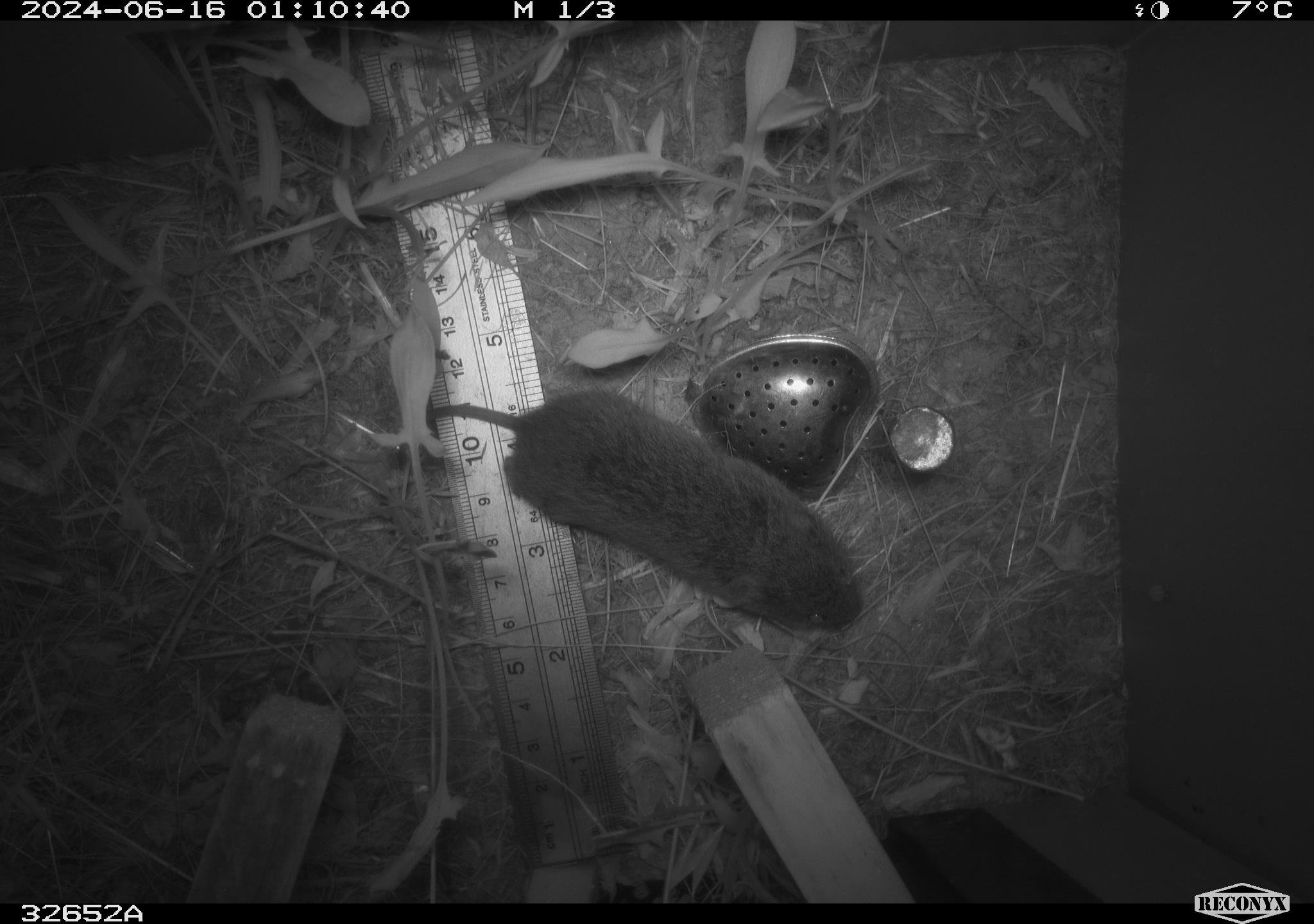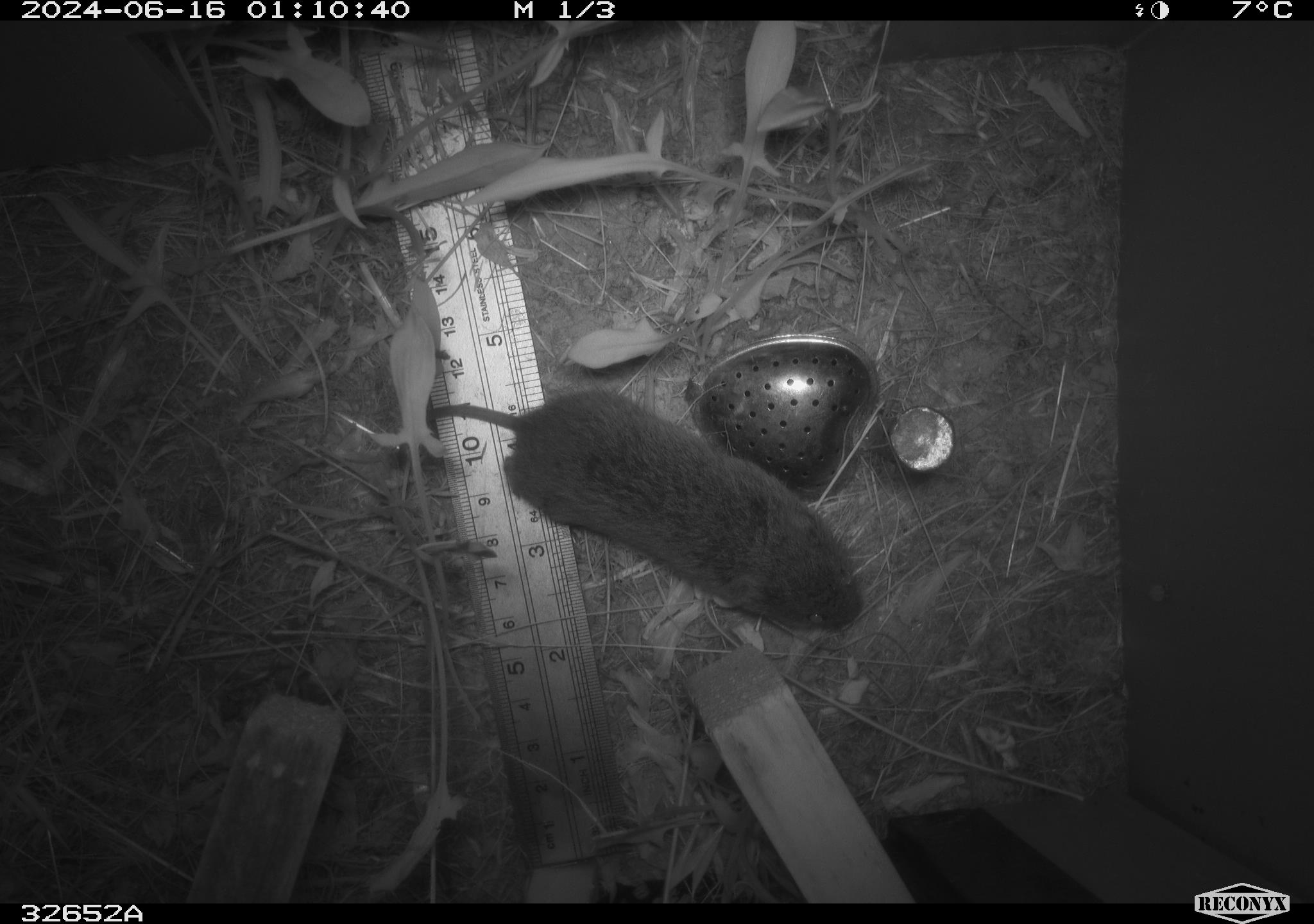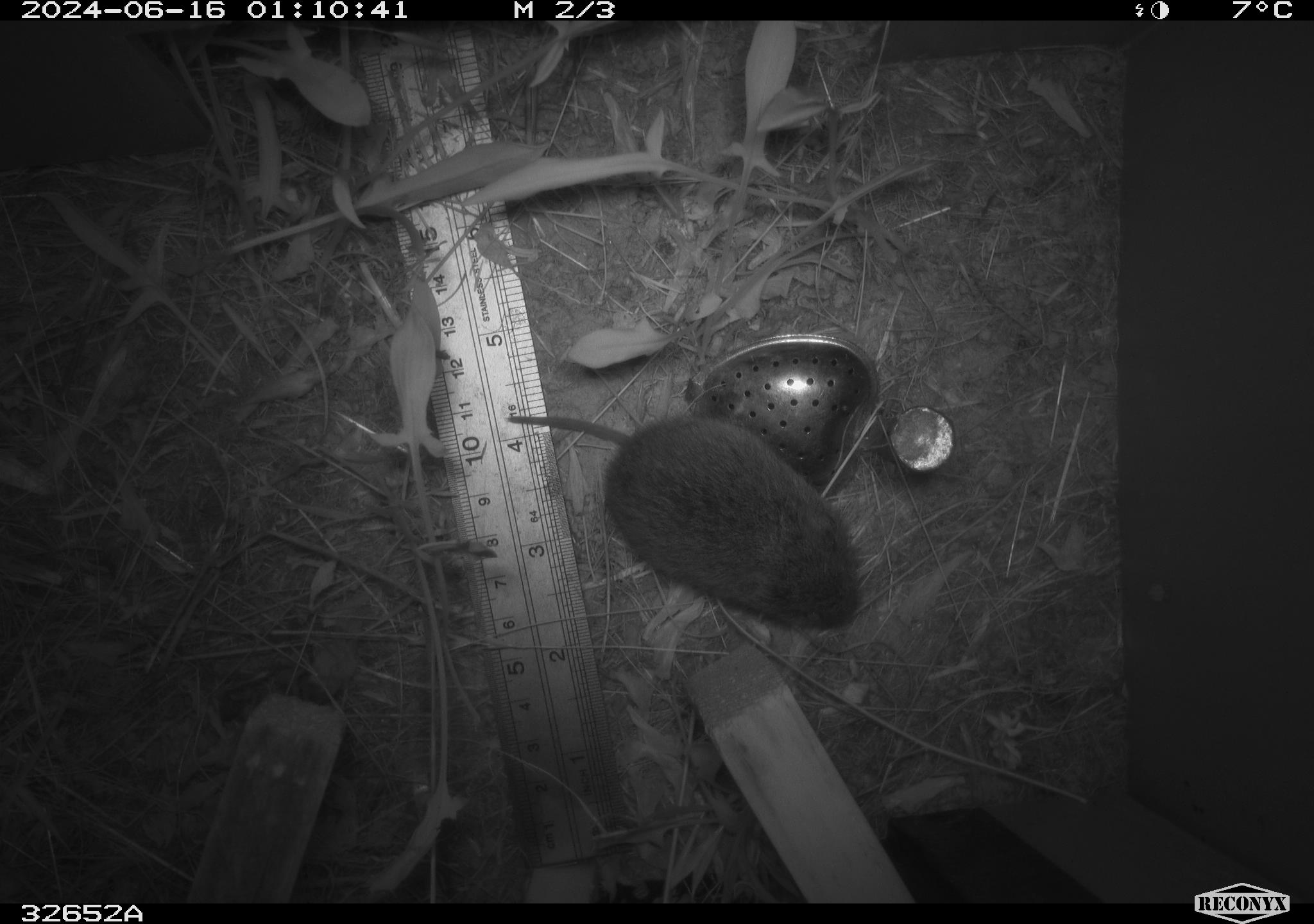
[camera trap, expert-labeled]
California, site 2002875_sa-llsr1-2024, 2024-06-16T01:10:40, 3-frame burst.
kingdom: Animalia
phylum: Chordata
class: Mammalia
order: Rodentia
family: Cricetidae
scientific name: Arvicolinae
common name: voles, lemmings, and muskrats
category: arvicolinae subfamily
Arvicolinae subfamily (voles, lemmings, and muskrats) (Arvicolinae).